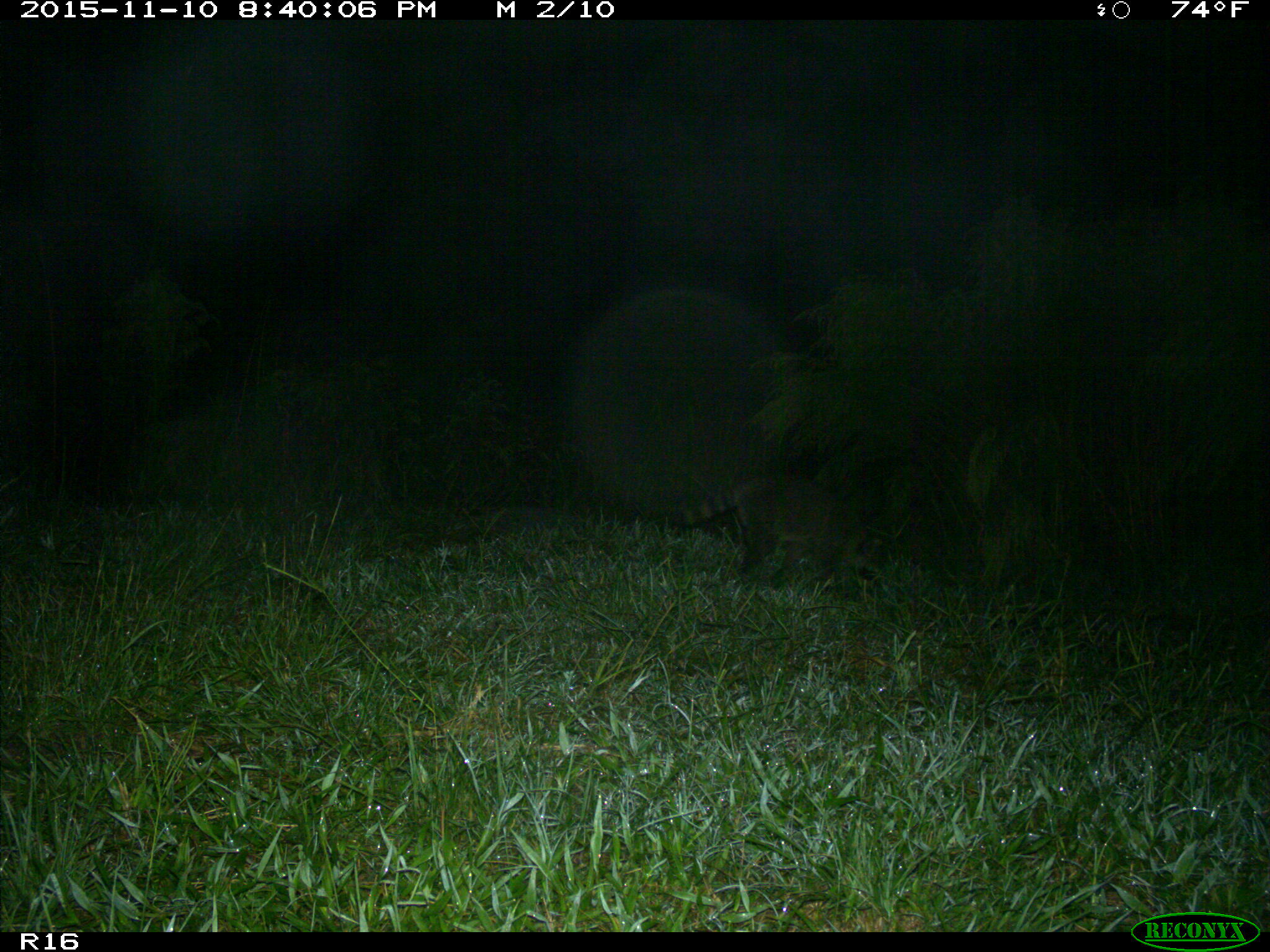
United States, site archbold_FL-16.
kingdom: Animalia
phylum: Chordata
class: Mammalia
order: Carnivora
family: Procyonidae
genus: Procyon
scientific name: Procyon lotor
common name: common raccoon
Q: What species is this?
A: Procyon lotor (common raccoon).